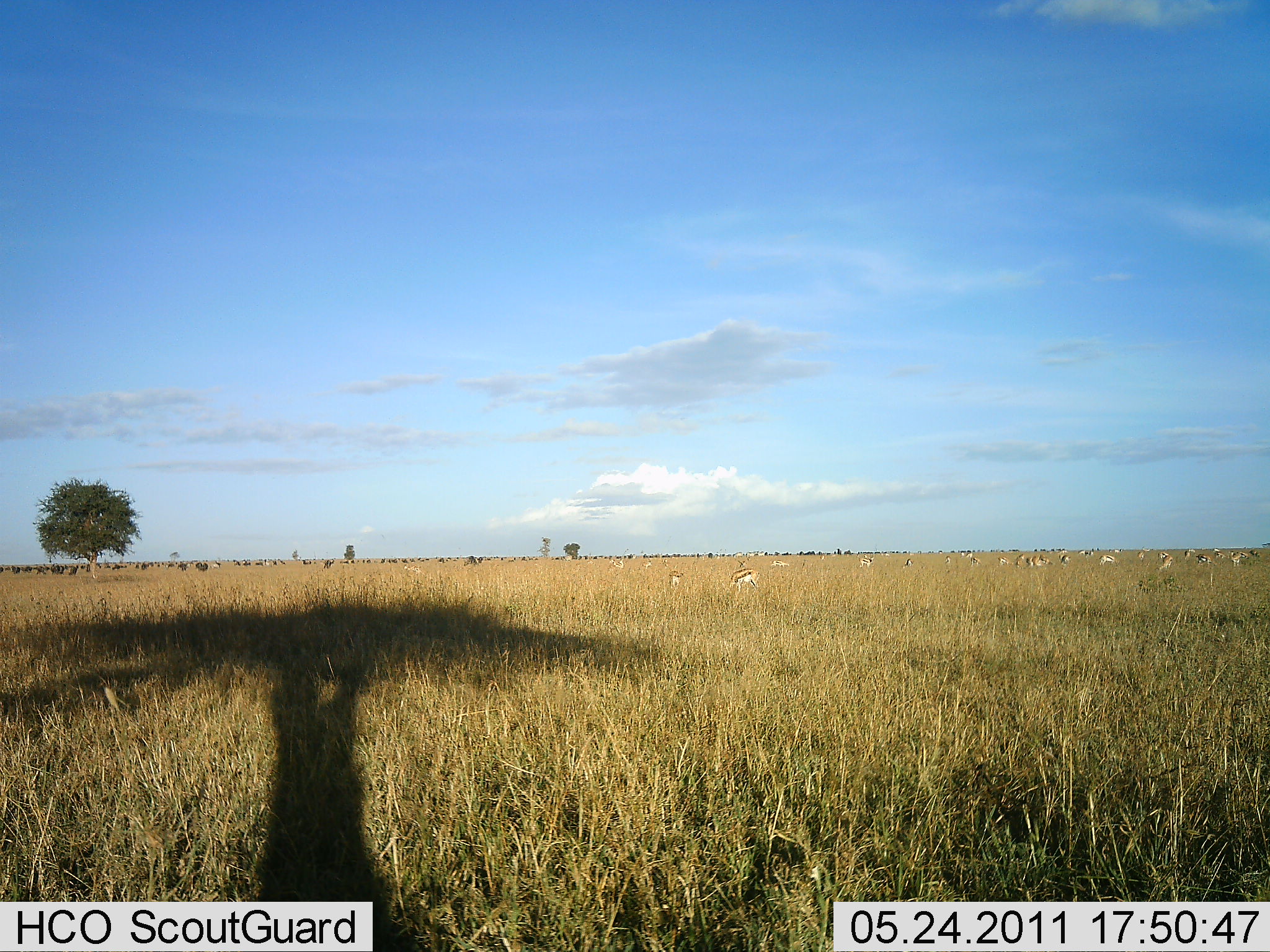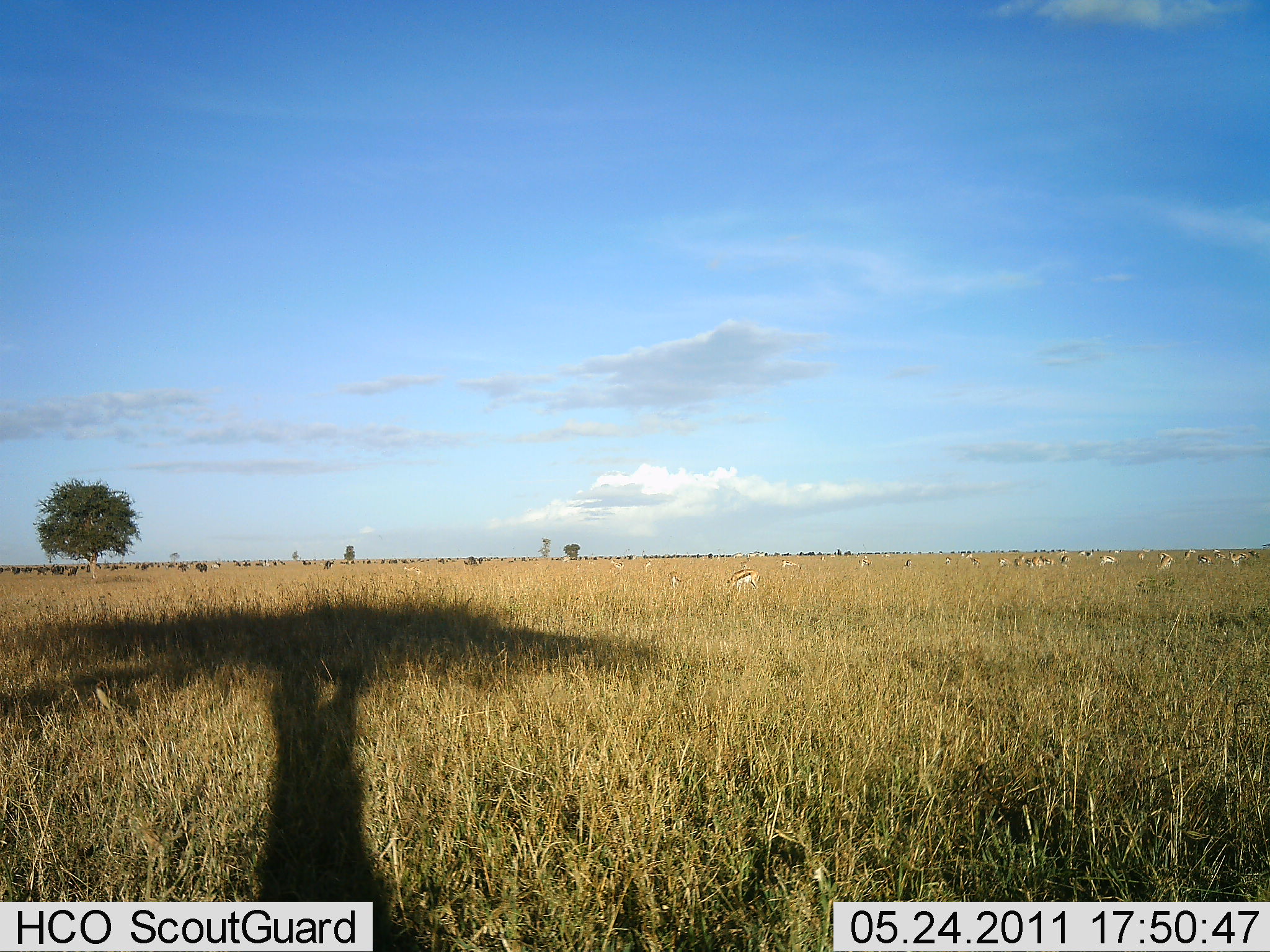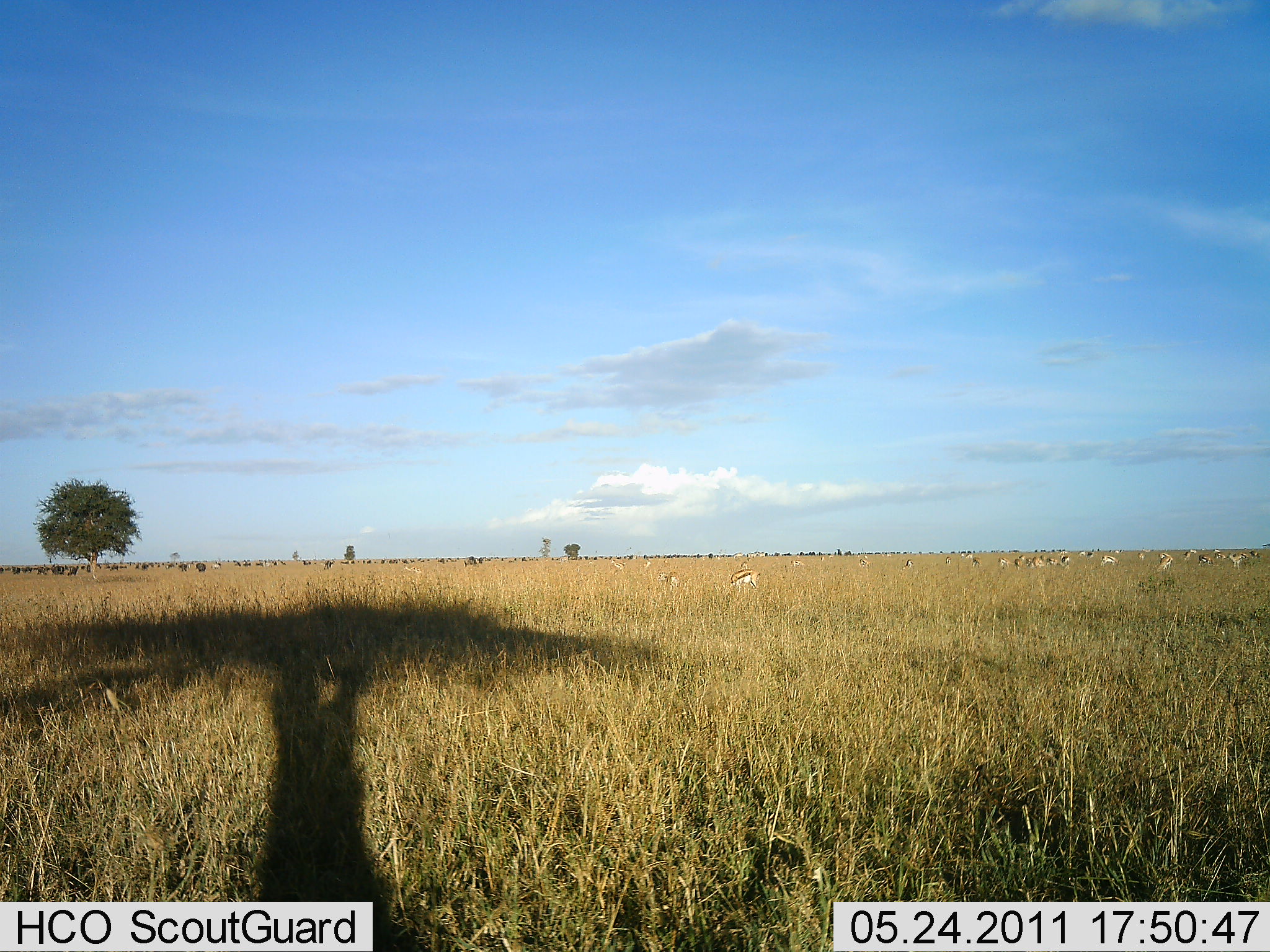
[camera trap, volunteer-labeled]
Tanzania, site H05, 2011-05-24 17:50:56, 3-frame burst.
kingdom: Animalia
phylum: Chordata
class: Mammalia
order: Artiodactyla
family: Bovidae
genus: Eudorcas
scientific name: Eudorcas thomsonii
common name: thomson's gazelle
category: gazellethomsons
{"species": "gazellethomsons (thomson's gazelle) (Eudorcas thomsonii)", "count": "11-50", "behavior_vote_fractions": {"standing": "38%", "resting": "8%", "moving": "0%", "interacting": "0%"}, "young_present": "0%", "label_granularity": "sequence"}